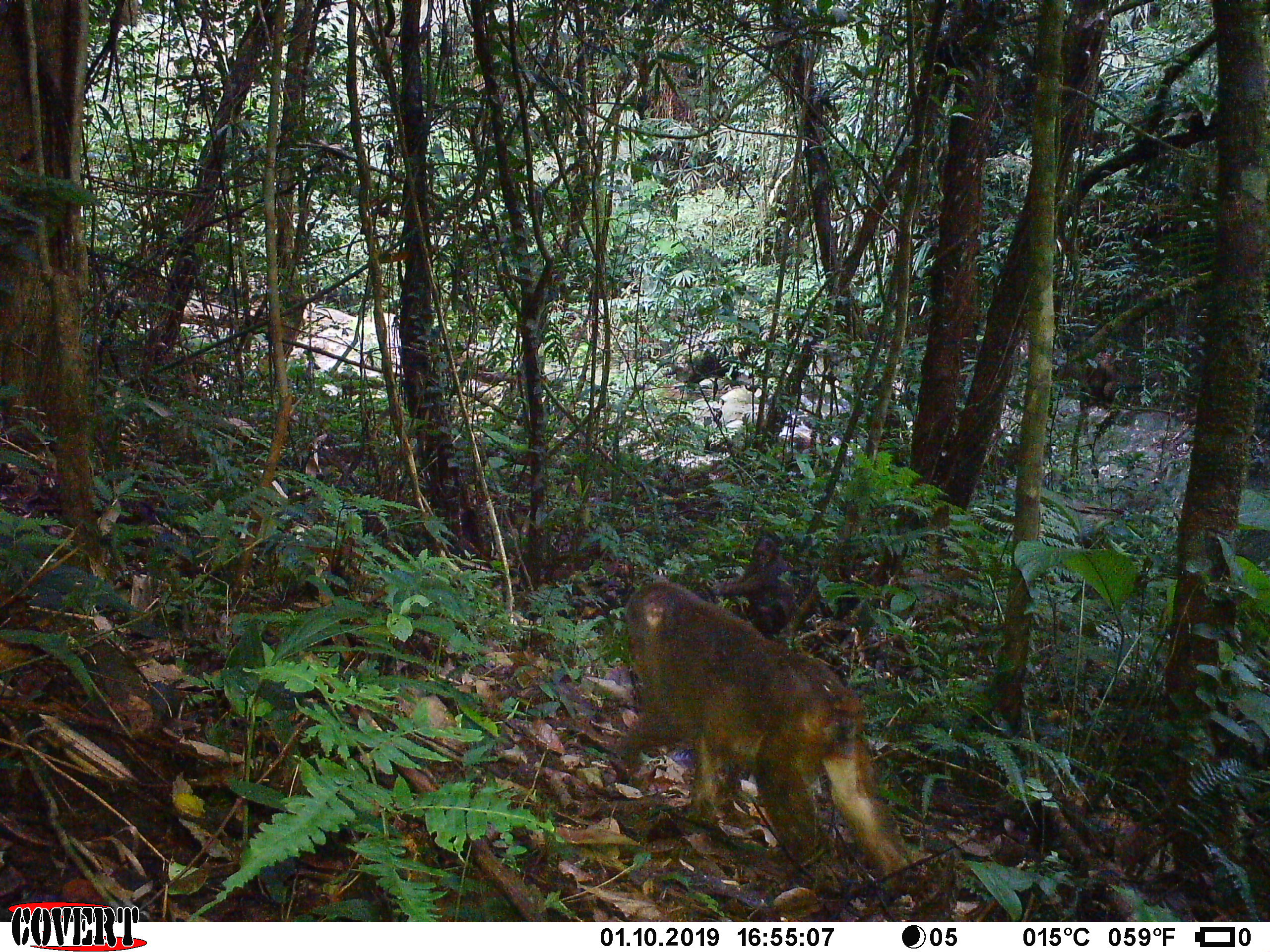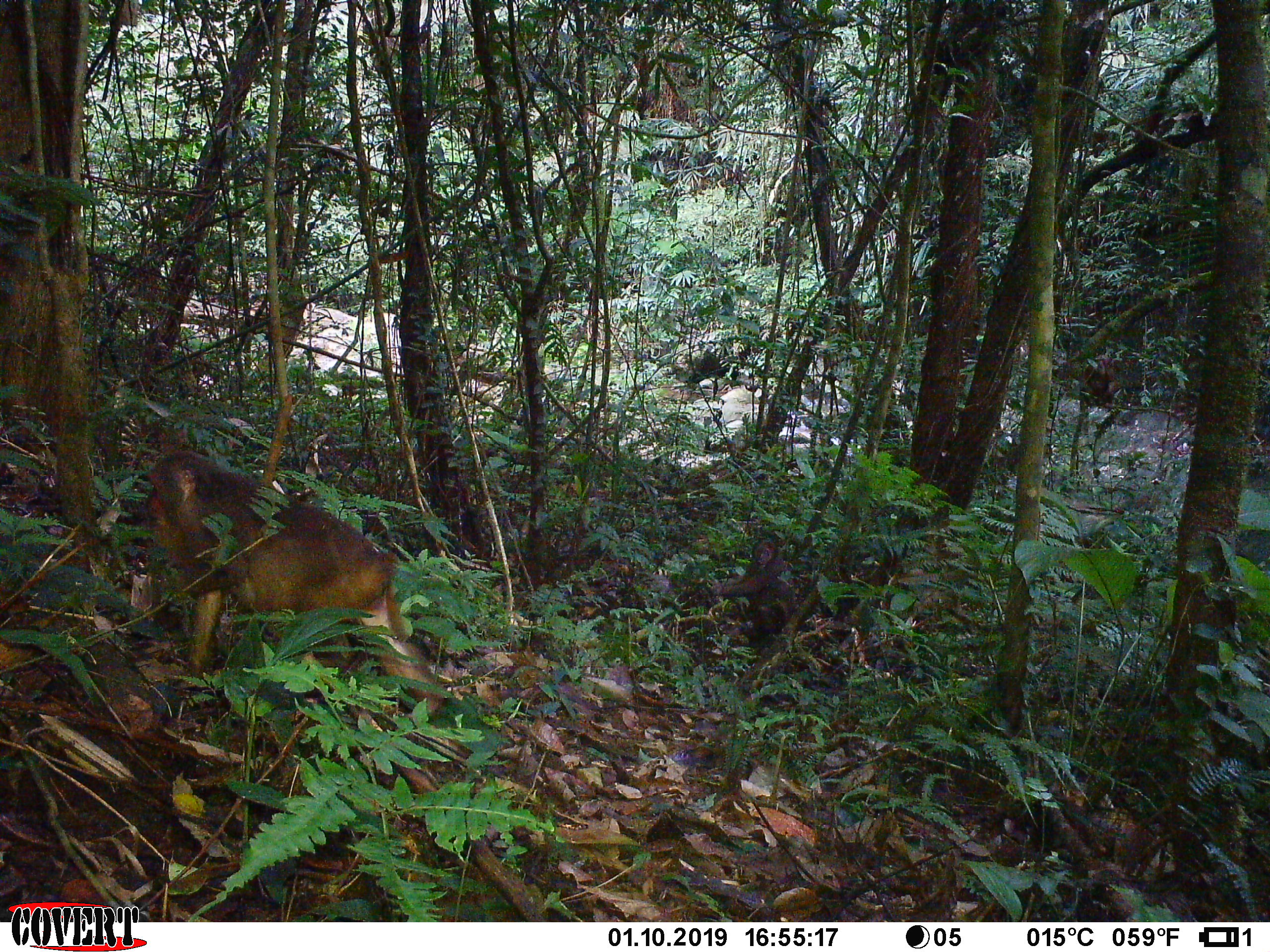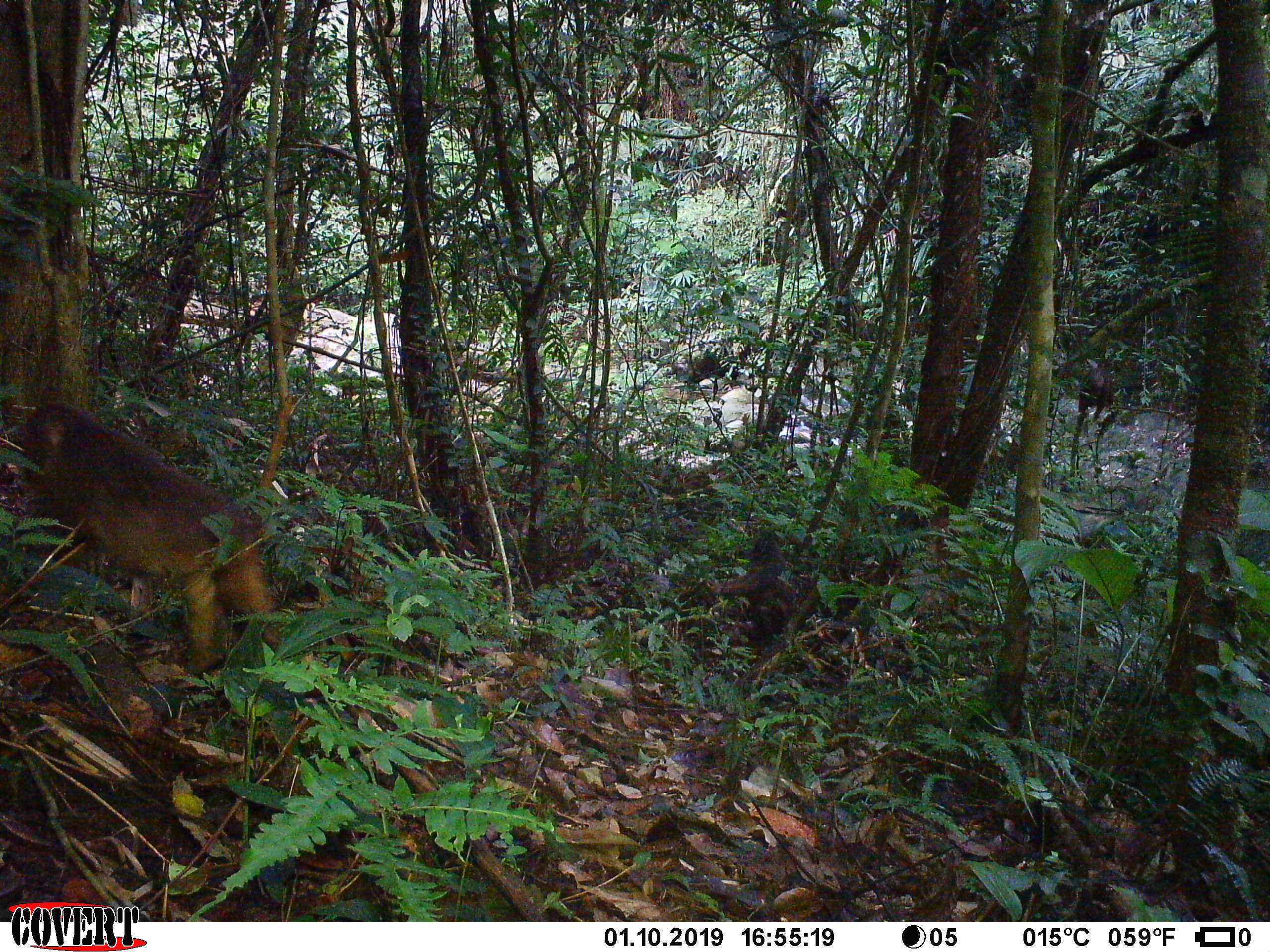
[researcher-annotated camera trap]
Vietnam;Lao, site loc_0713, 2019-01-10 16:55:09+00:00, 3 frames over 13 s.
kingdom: Animalia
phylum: Chordata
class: Mammalia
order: Primates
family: Cercopithecidae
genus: Macaca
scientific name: Macaca arctoides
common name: stump-tailed macaque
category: stump tailed macaque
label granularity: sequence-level